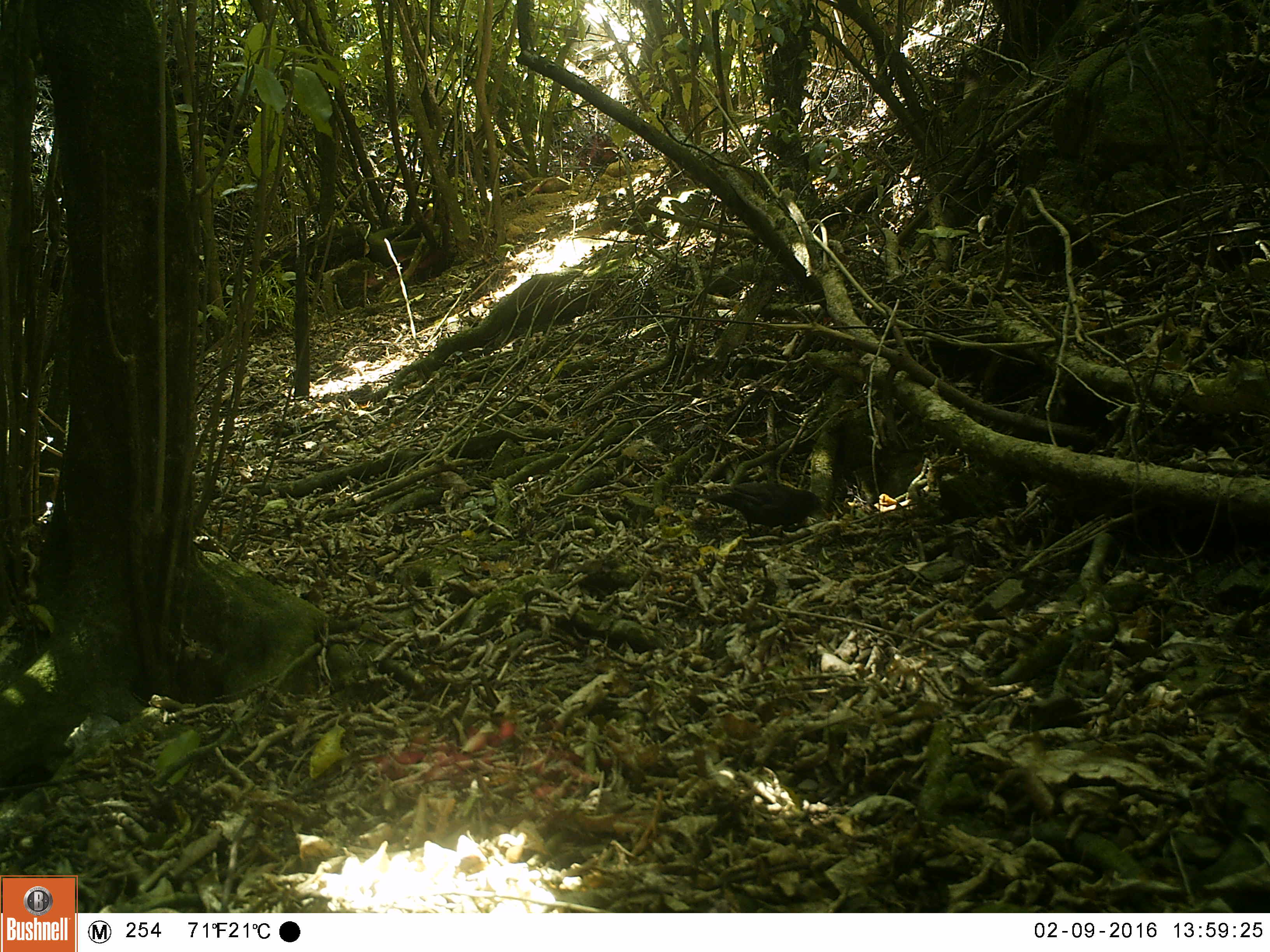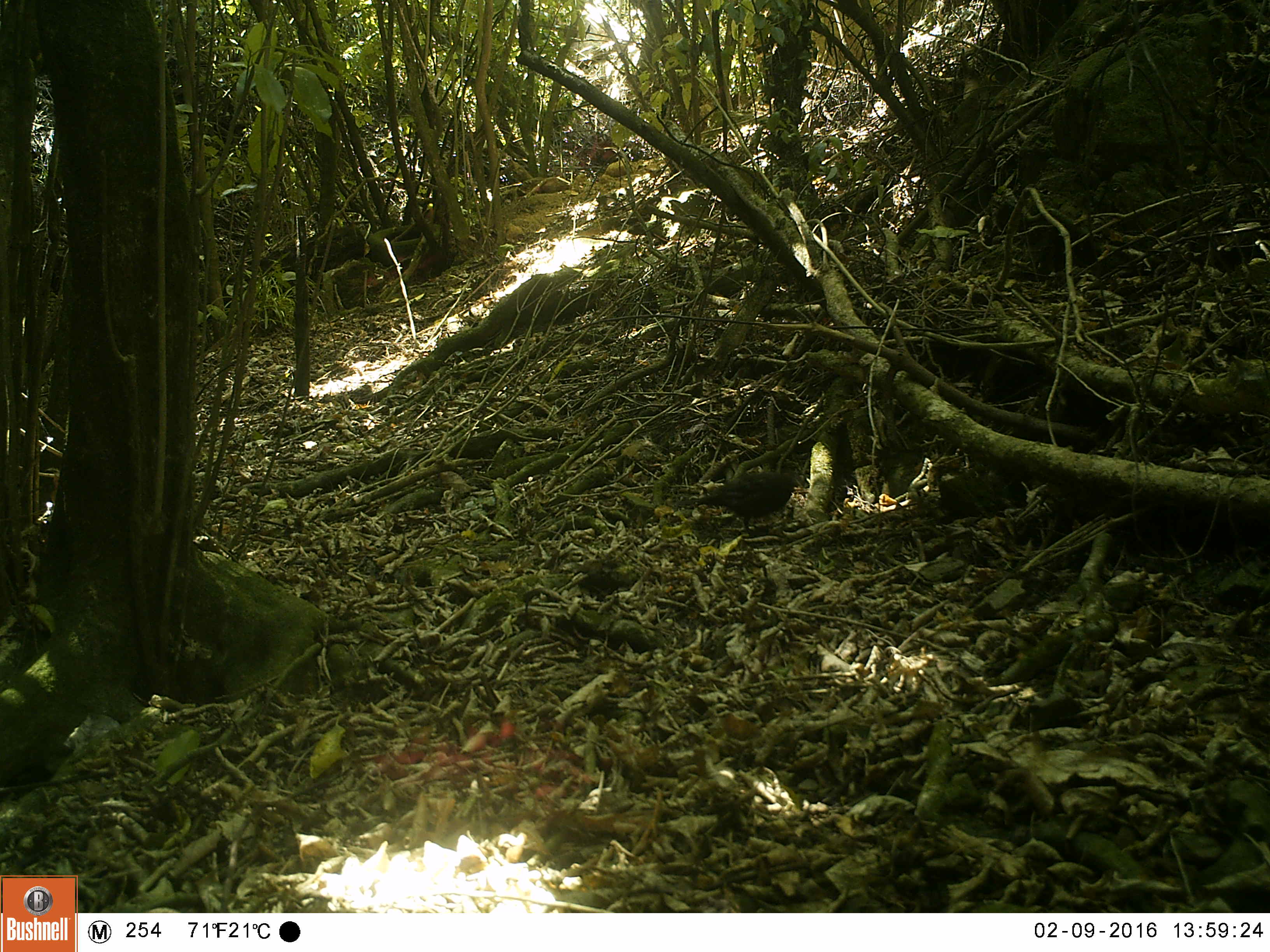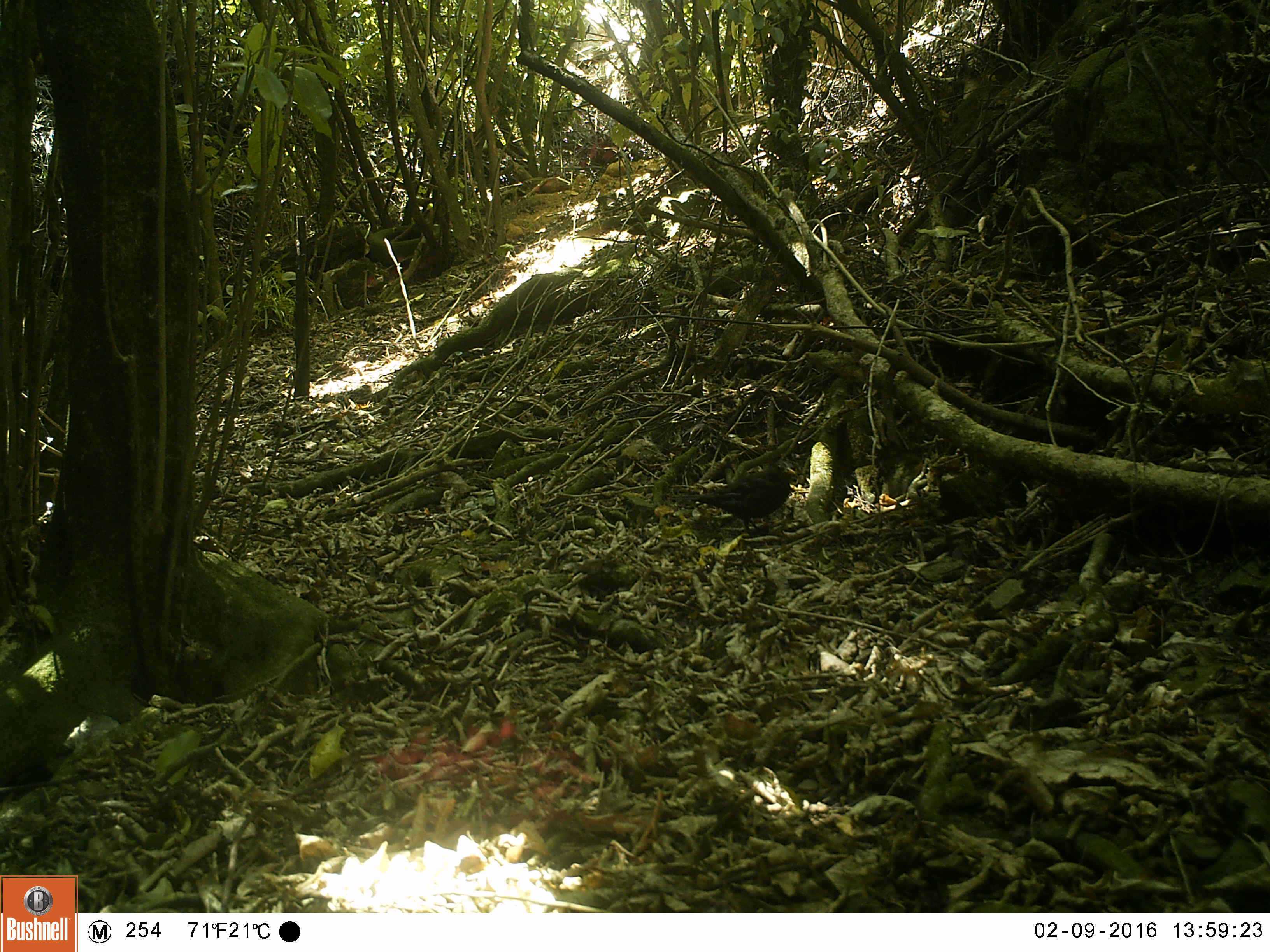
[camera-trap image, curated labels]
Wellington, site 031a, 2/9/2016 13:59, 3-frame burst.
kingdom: Animalia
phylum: Chordata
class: Aves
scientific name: Aves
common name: bird